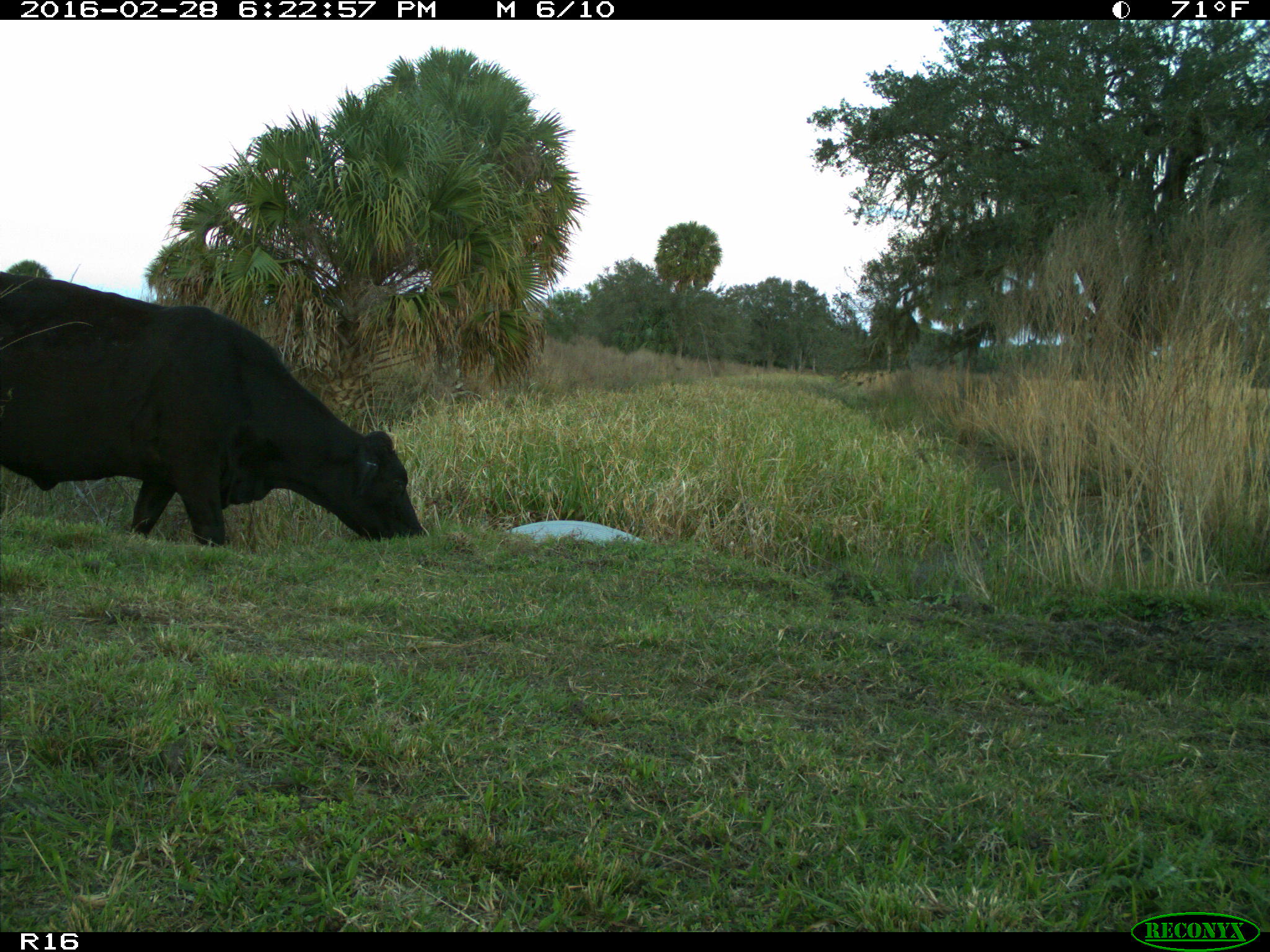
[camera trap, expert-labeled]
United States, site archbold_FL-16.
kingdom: Animalia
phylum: Chordata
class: Mammalia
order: Artiodactyla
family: Bovidae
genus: Bos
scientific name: Bos taurus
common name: domestic cow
Bos taurus (domestic cow).